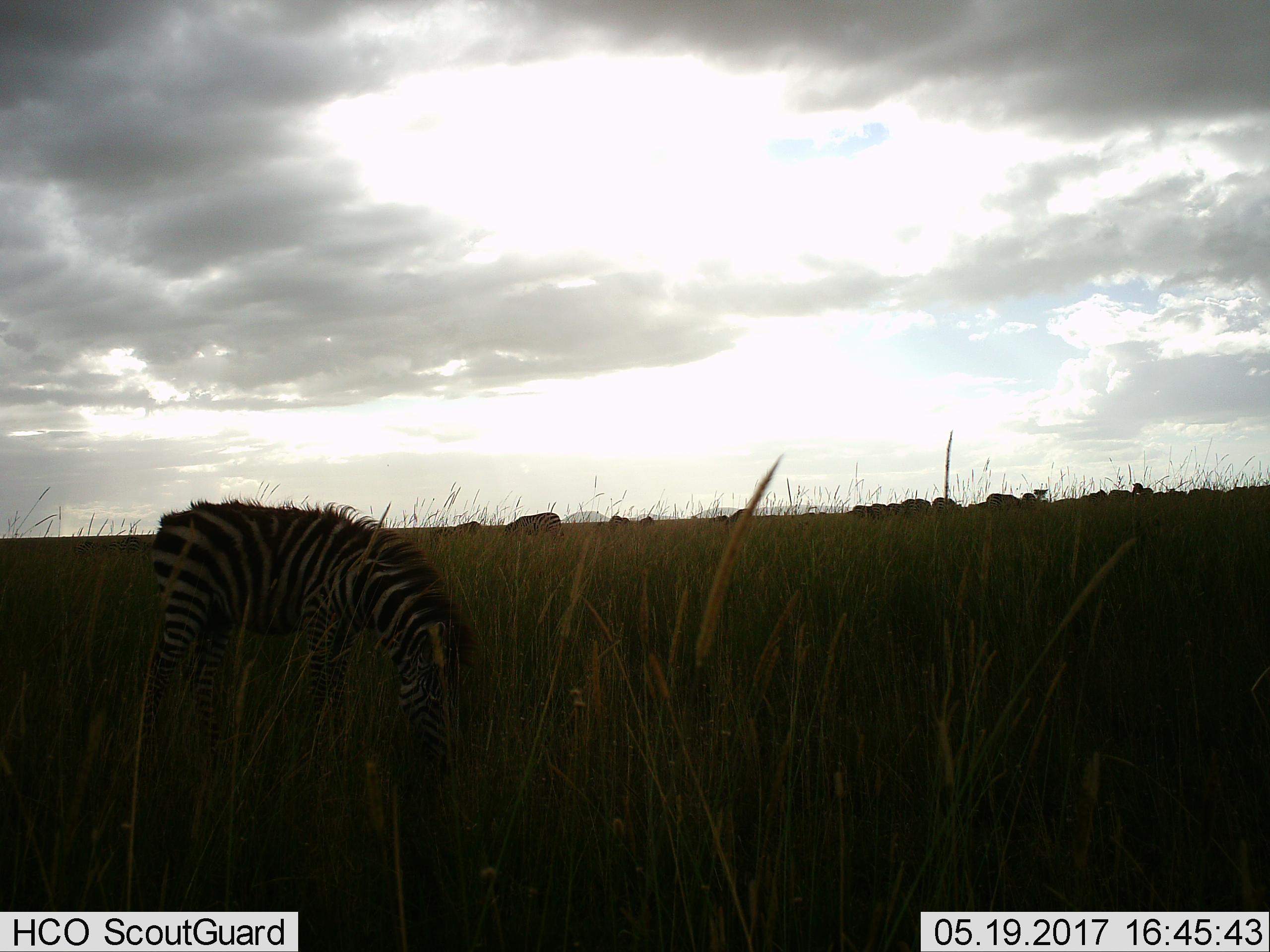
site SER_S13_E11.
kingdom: Animalia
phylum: Chordata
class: Mammalia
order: Perissodactyla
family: Equidae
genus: Equus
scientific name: Equus quagga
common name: plains zebra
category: zebraplains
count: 11-50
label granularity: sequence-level